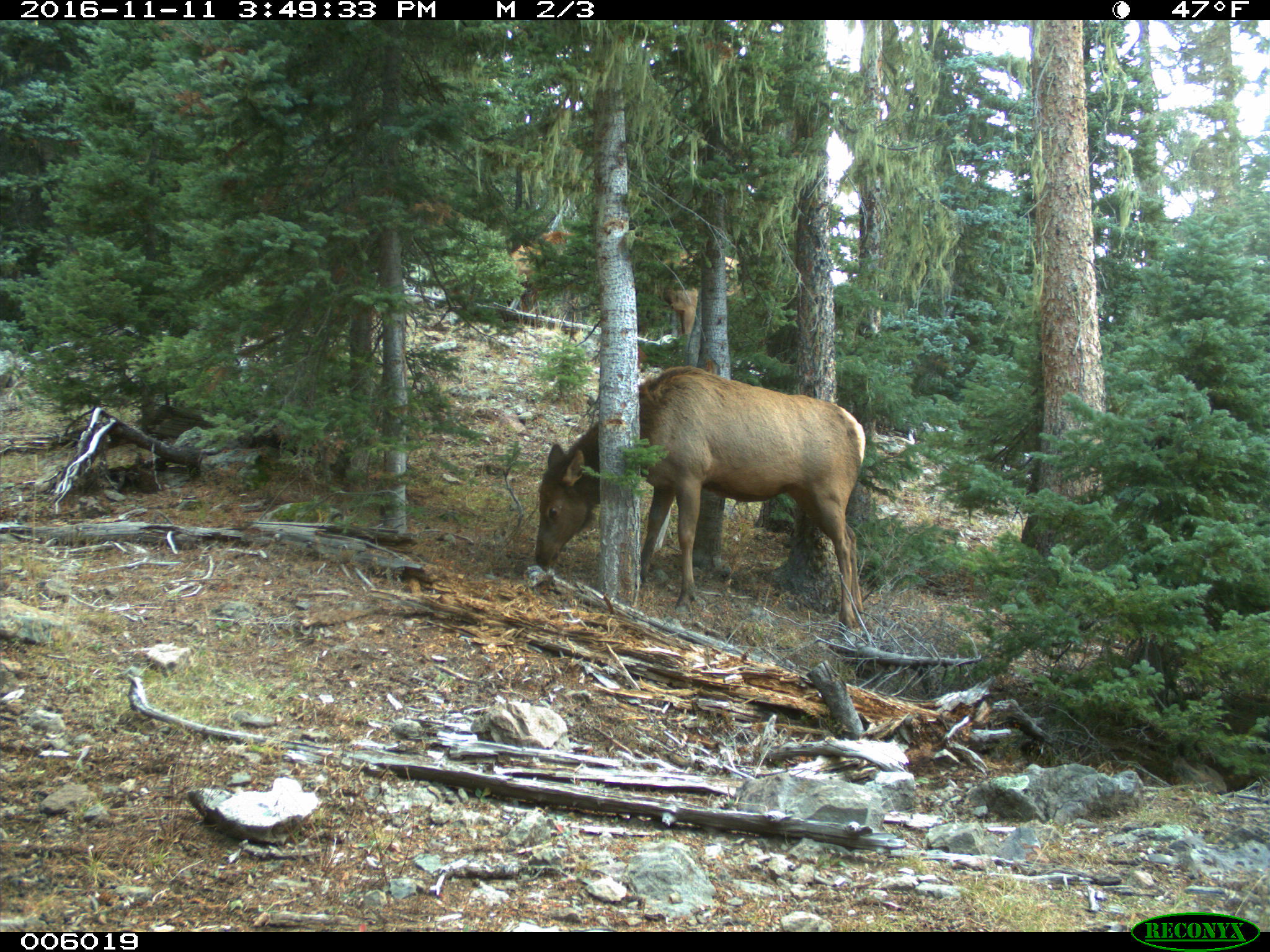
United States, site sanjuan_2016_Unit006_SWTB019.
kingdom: Animalia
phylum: Chordata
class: Mammalia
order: Artiodactyla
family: Cervidae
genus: Cervus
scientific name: Cervus elaphus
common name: red deer